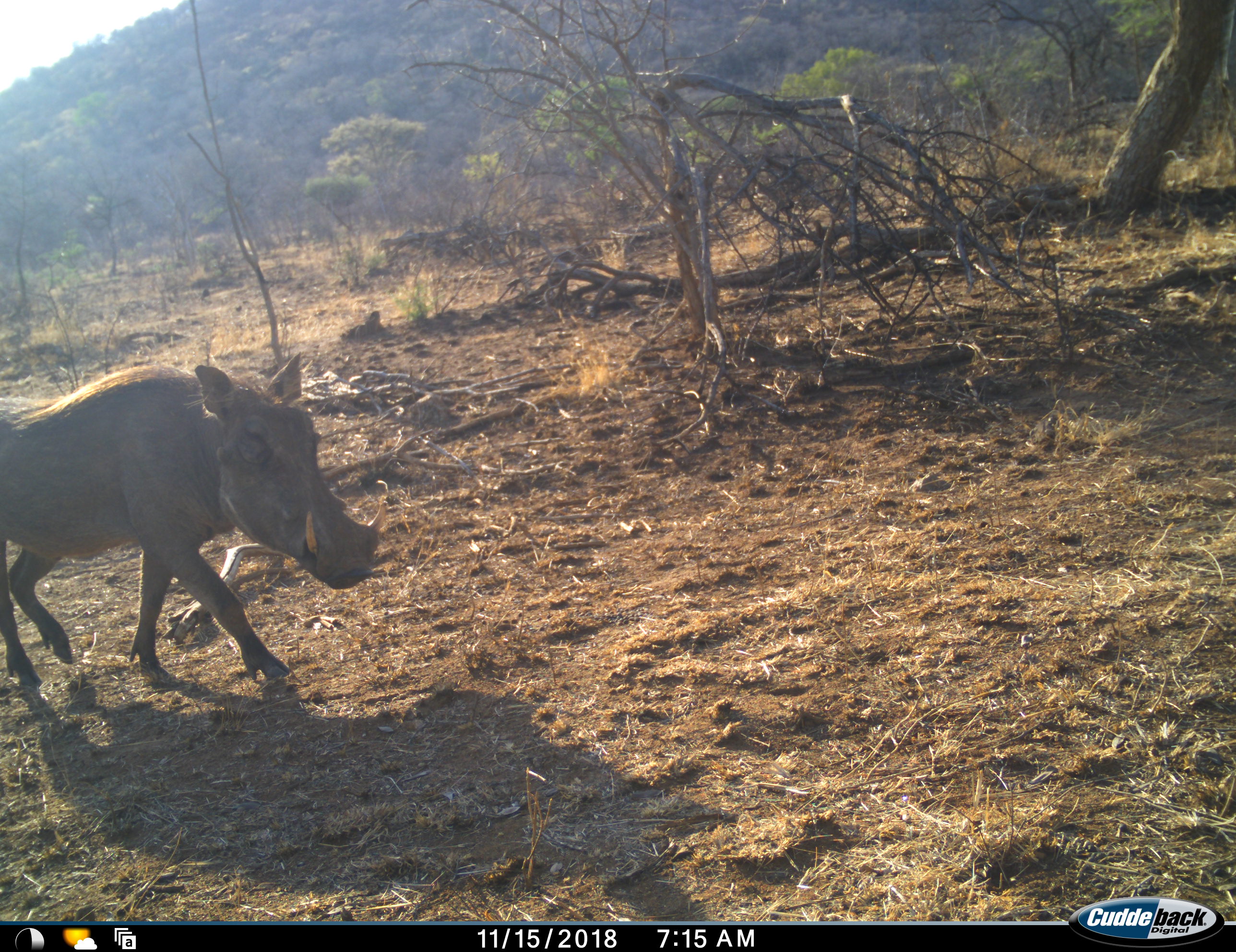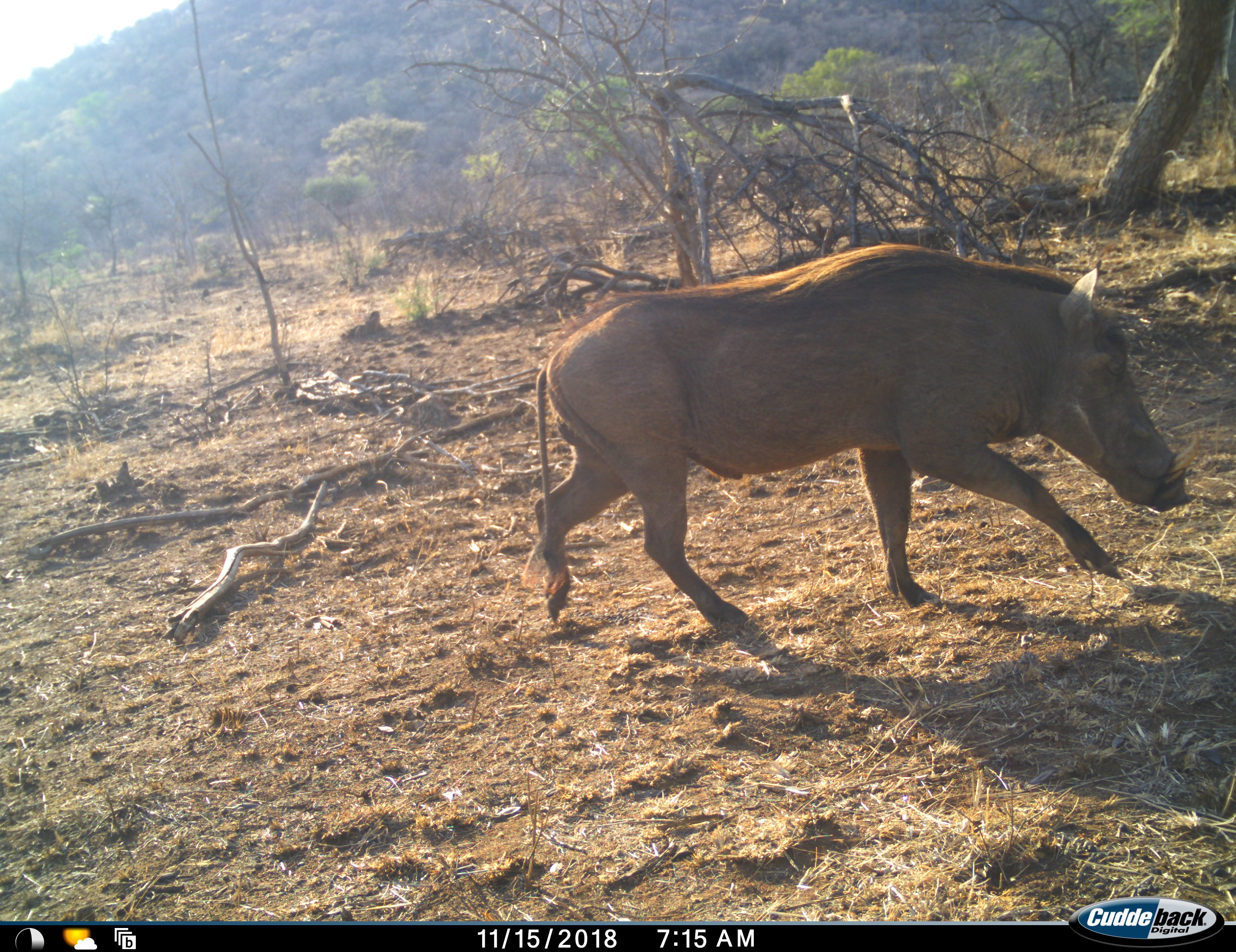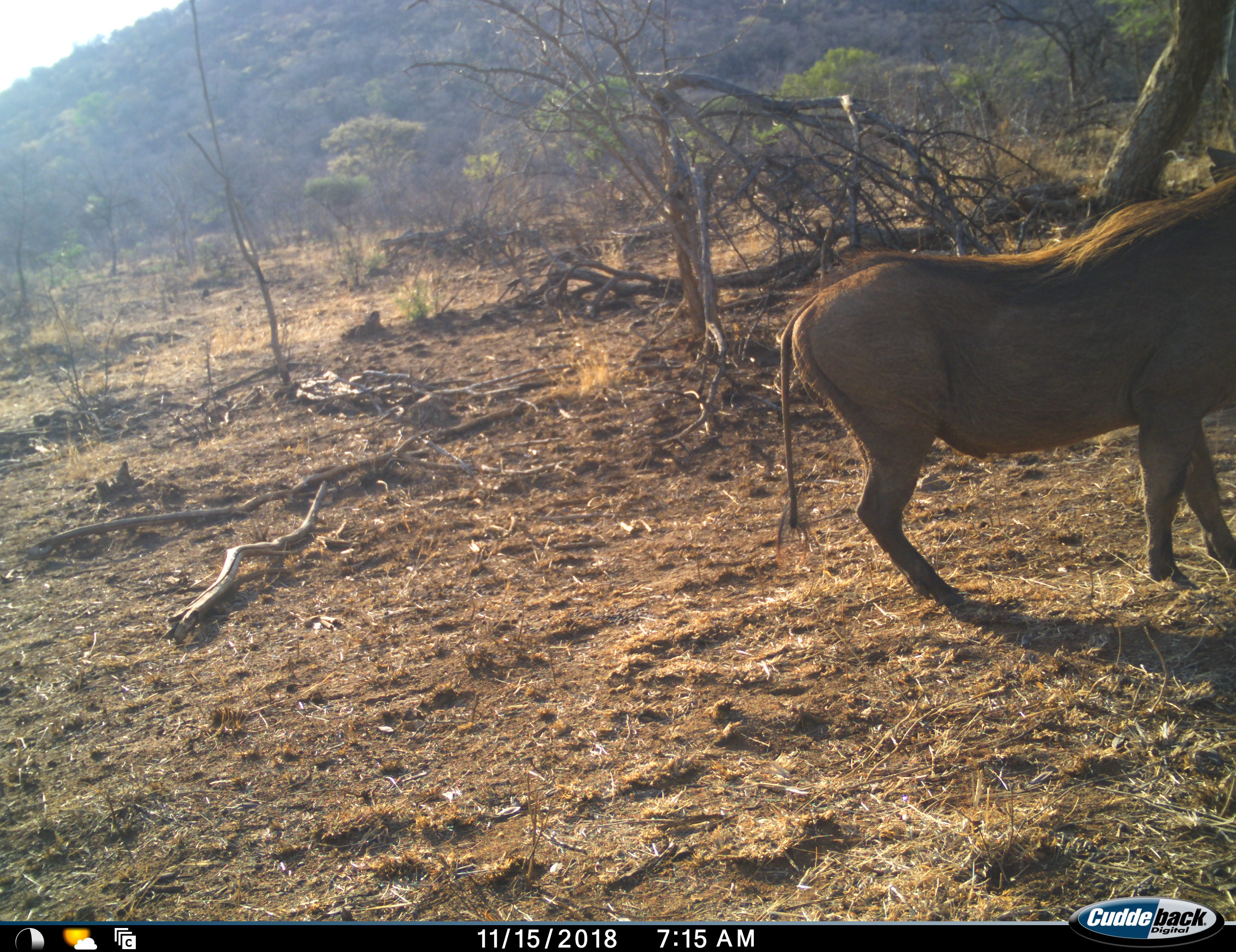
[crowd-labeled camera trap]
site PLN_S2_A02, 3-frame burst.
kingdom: Animalia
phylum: Chordata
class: Mammalia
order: Artiodactyla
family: Suidae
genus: Phacochoerus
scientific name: Phacochoerus africanus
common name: warthog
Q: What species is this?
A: Warthog (Phacochoerus africanus).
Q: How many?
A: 1.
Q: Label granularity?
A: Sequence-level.